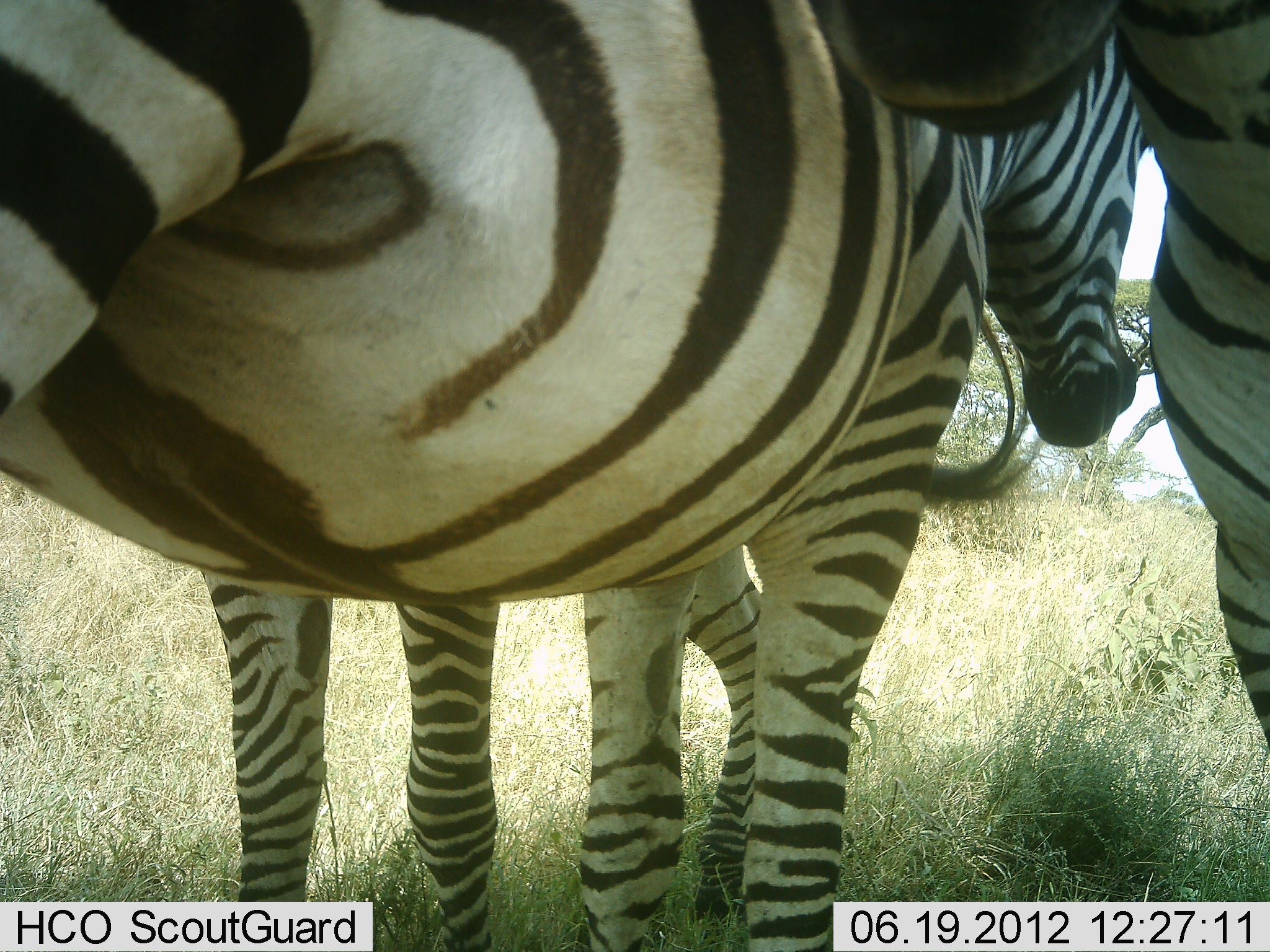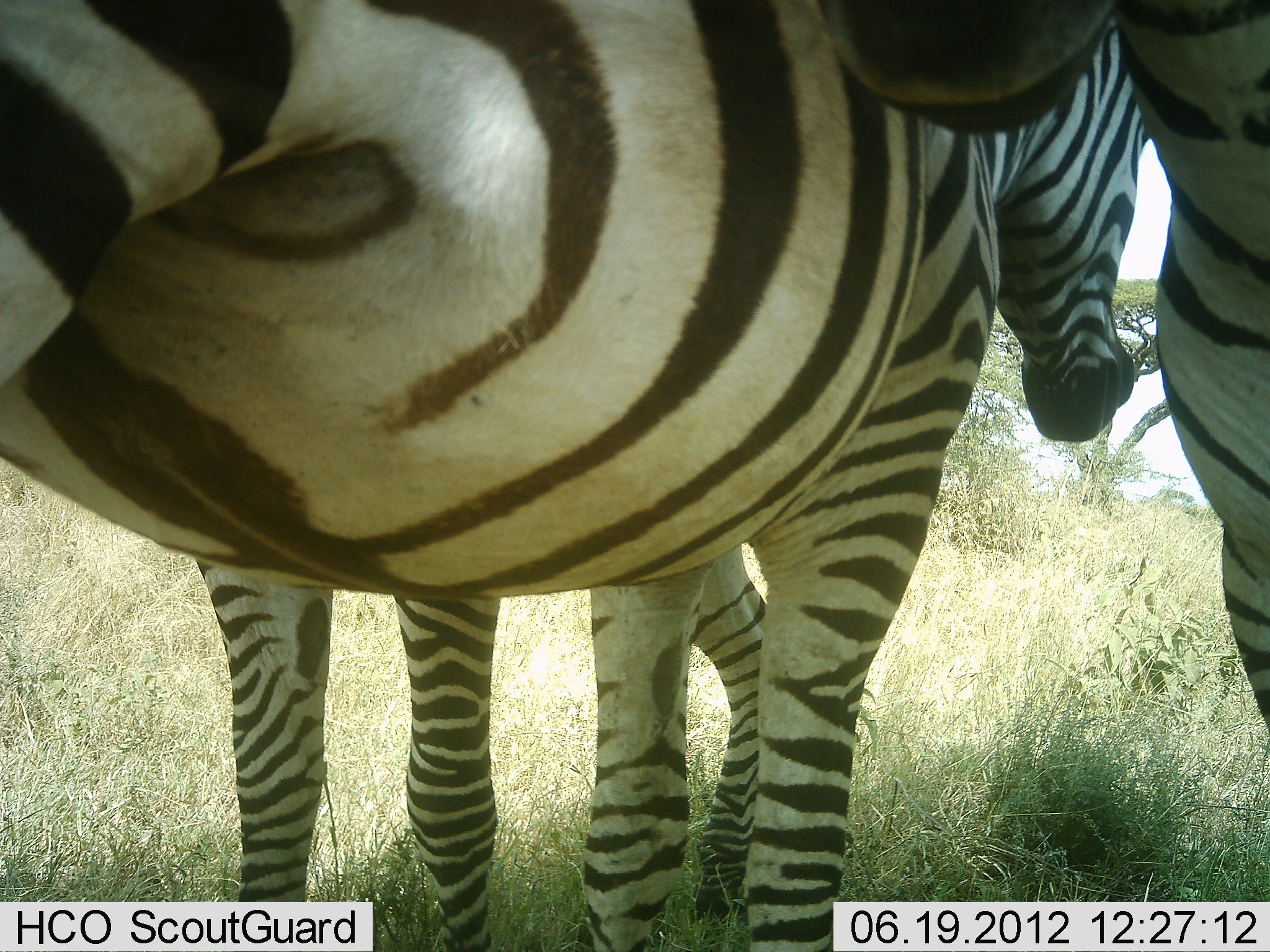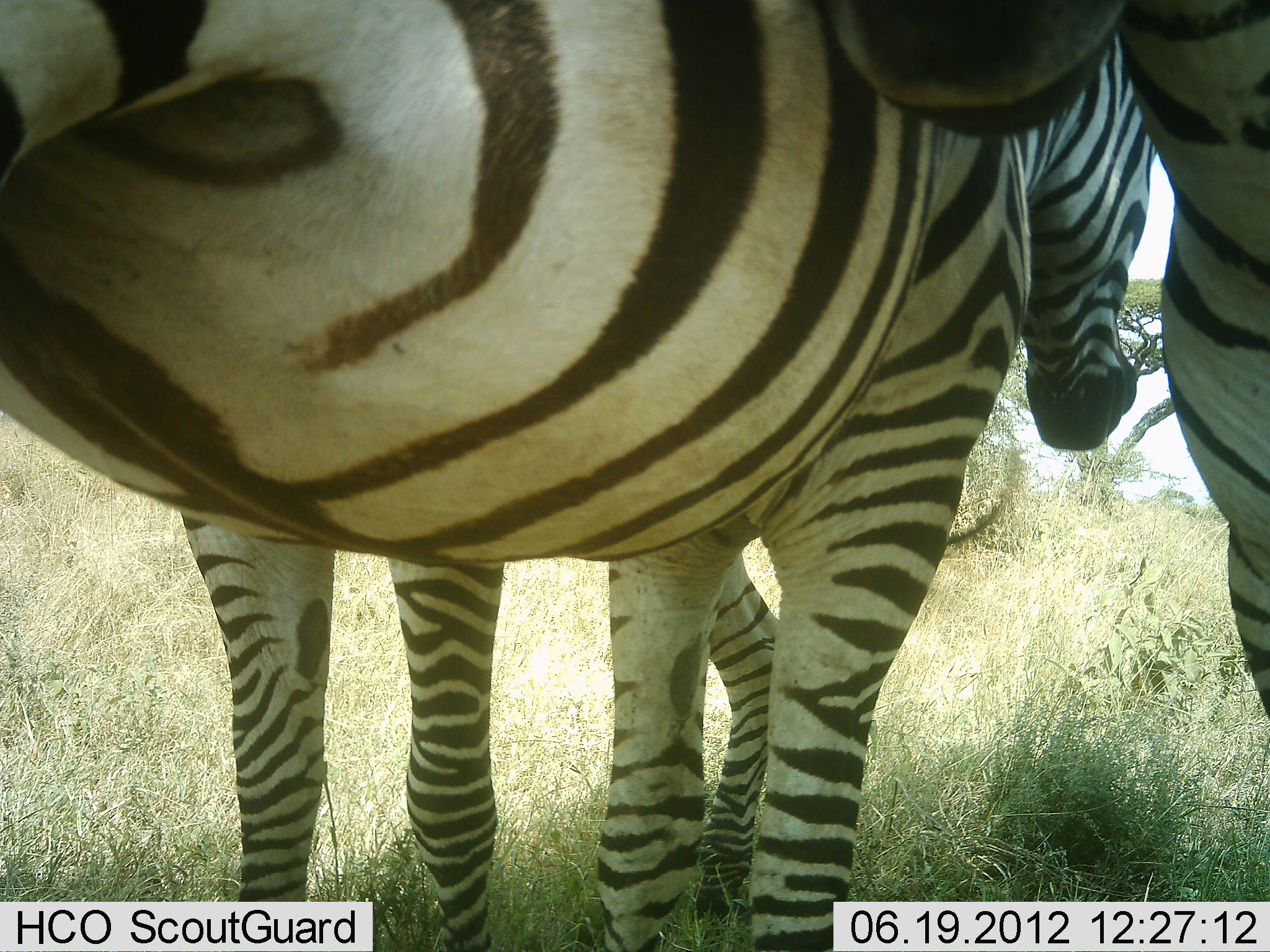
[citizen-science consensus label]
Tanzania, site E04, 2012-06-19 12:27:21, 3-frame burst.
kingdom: Animalia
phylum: Chordata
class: Mammalia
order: Perissodactyla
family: Equidae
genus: Equus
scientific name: Equus quagga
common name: plains zebra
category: zebra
Zebra (plains zebra) (Equus quagga), count 3. Behavior (volunteer vote fractions): standing 80%, resting 0%, moving 10%, interacting 10%. Young present (vote fraction): 0%. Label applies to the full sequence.